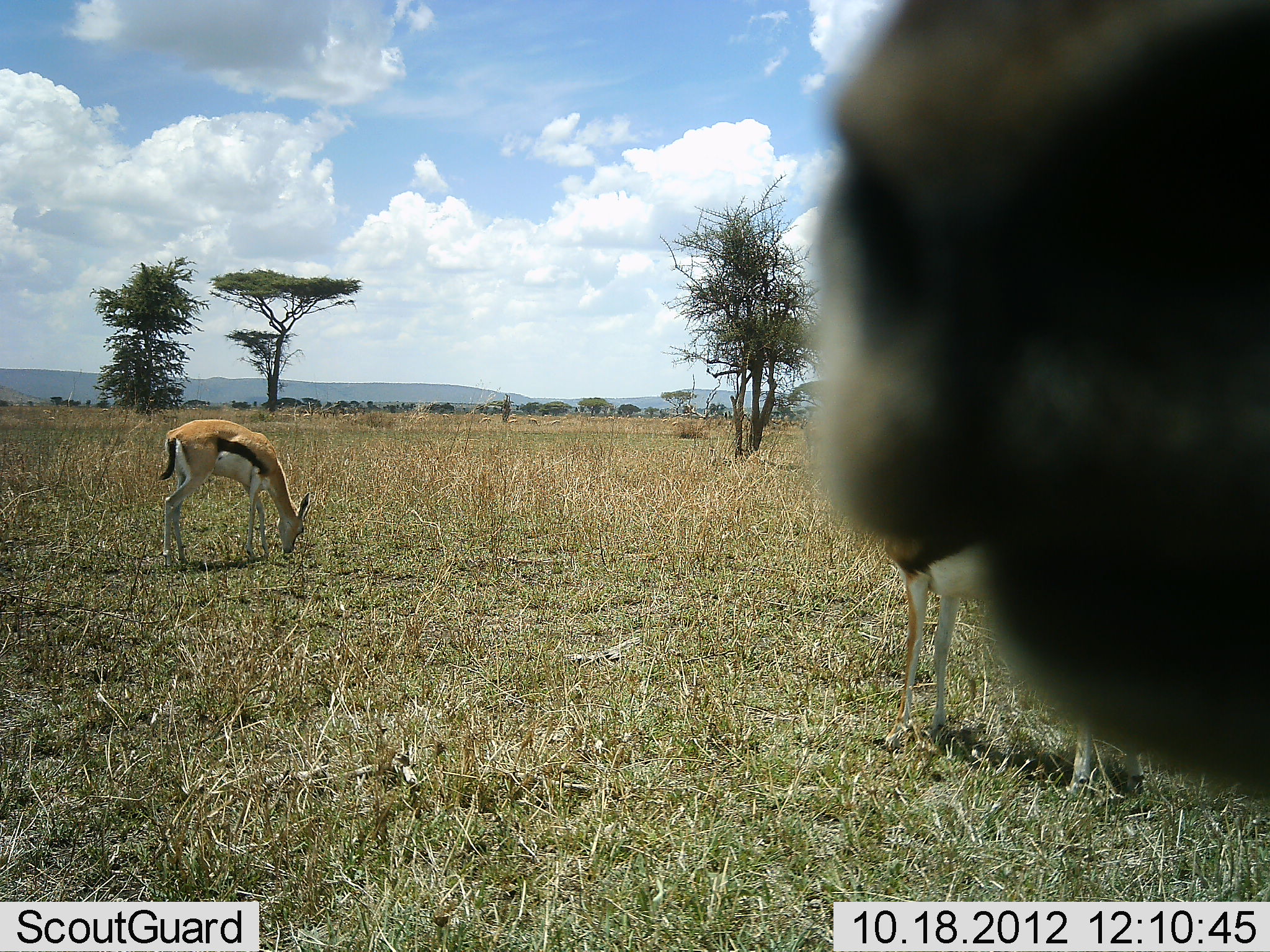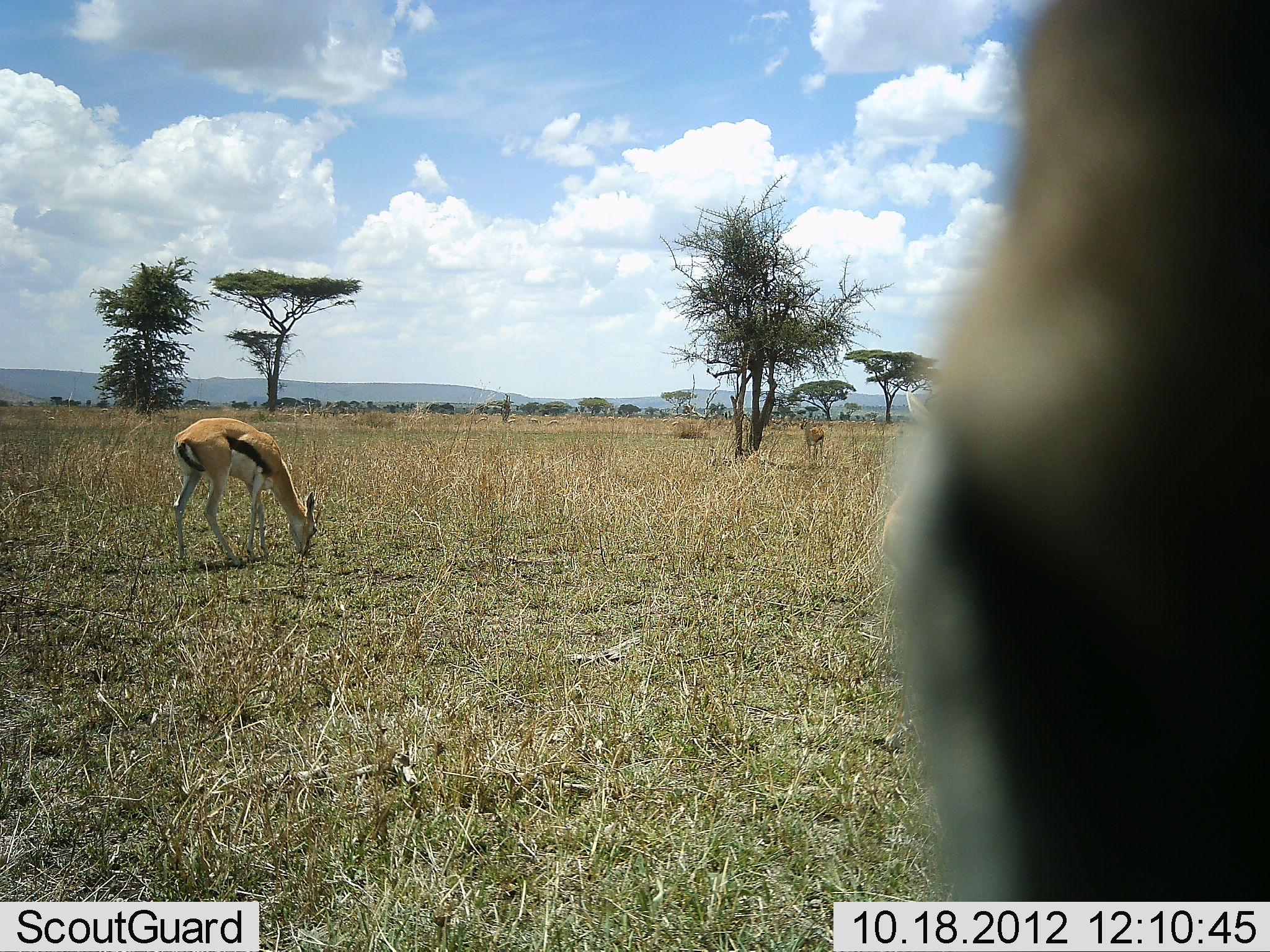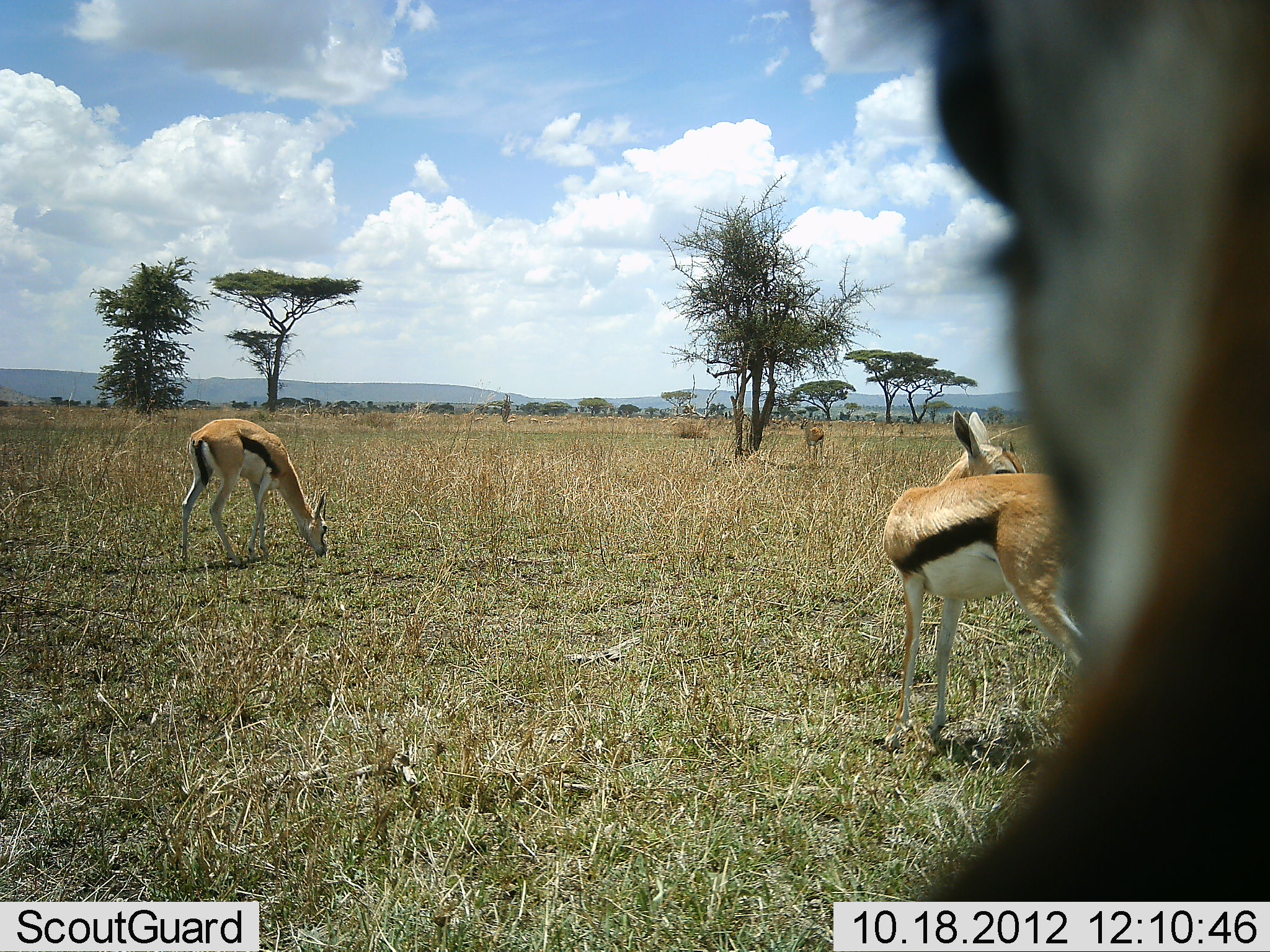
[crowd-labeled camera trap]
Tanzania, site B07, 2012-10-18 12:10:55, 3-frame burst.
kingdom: Animalia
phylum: Chordata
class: Mammalia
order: Artiodactyla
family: Bovidae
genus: Eudorcas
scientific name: Eudorcas thomsonii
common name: thomson's gazelle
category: gazellethomsons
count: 3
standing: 90%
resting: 0%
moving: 20%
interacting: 0%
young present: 0%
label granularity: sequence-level